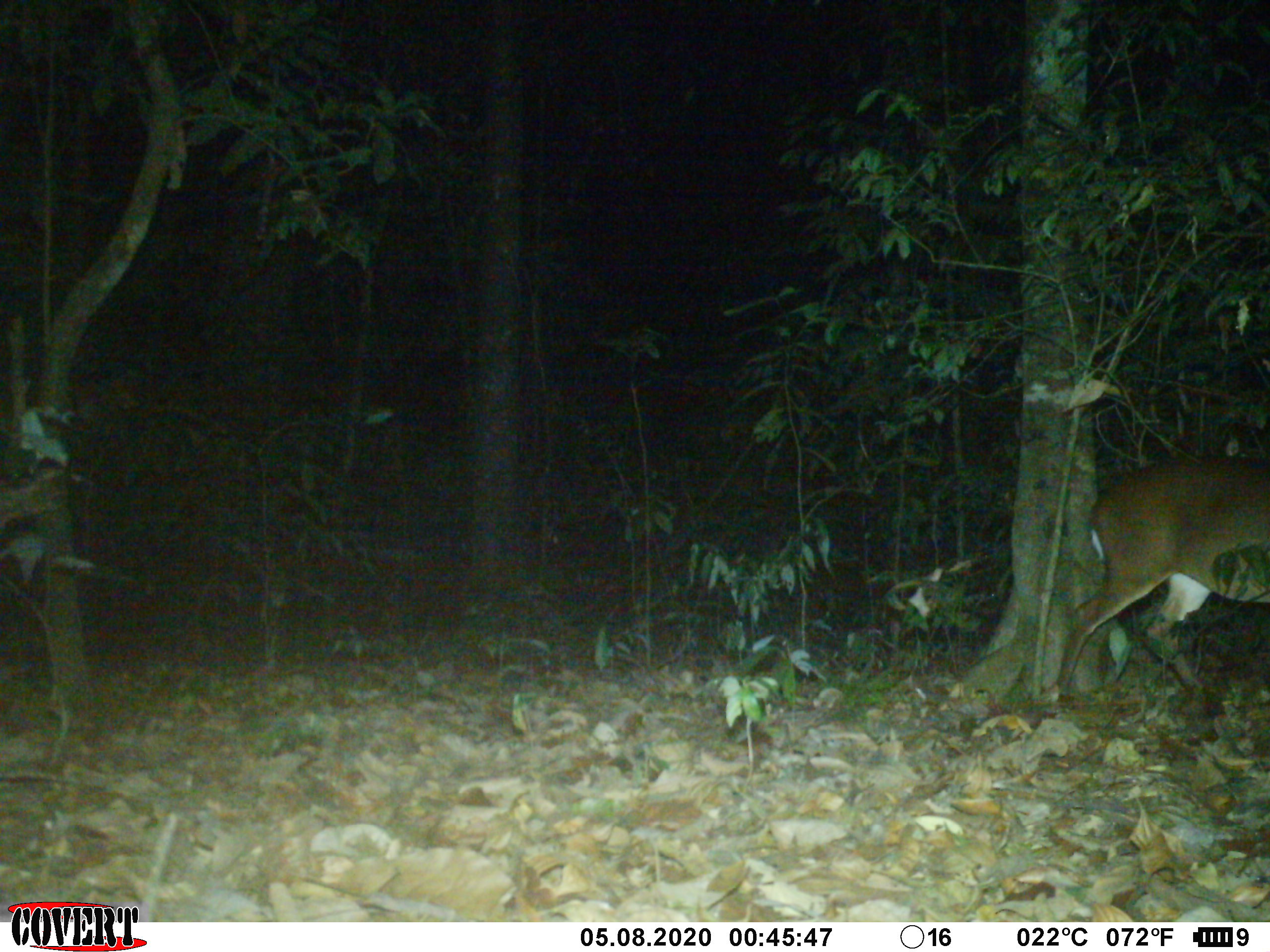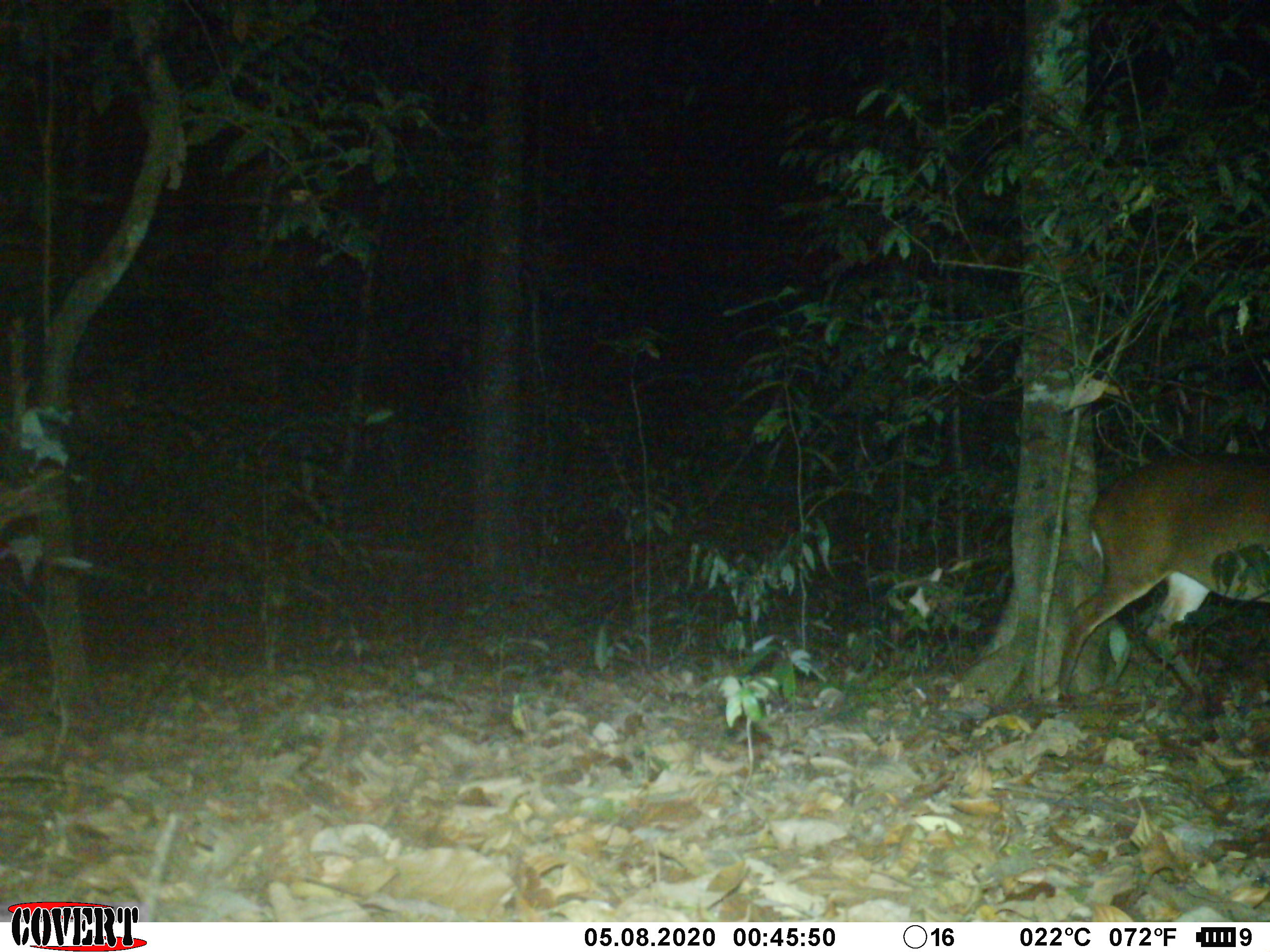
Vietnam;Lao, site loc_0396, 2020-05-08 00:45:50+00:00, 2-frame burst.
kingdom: Animalia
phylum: Chordata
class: Mammalia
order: Artiodactyla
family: Cervidae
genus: Muntiacus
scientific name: Muntiacus vuquangensis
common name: large-antlered muntjac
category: large antlered muntjac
Large antlered muntjac (large-antlered muntjac) (Muntiacus vuquangensis). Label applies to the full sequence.